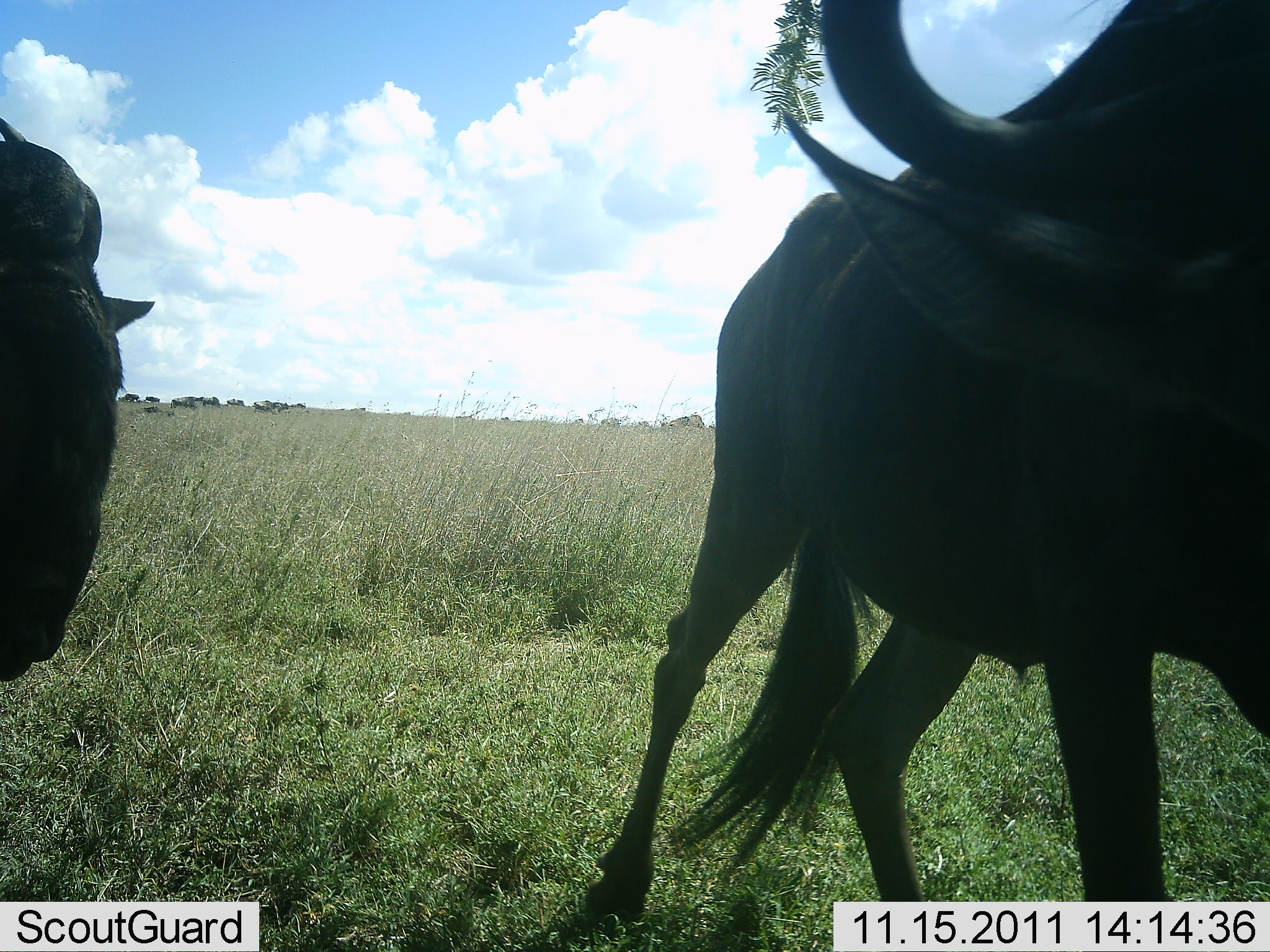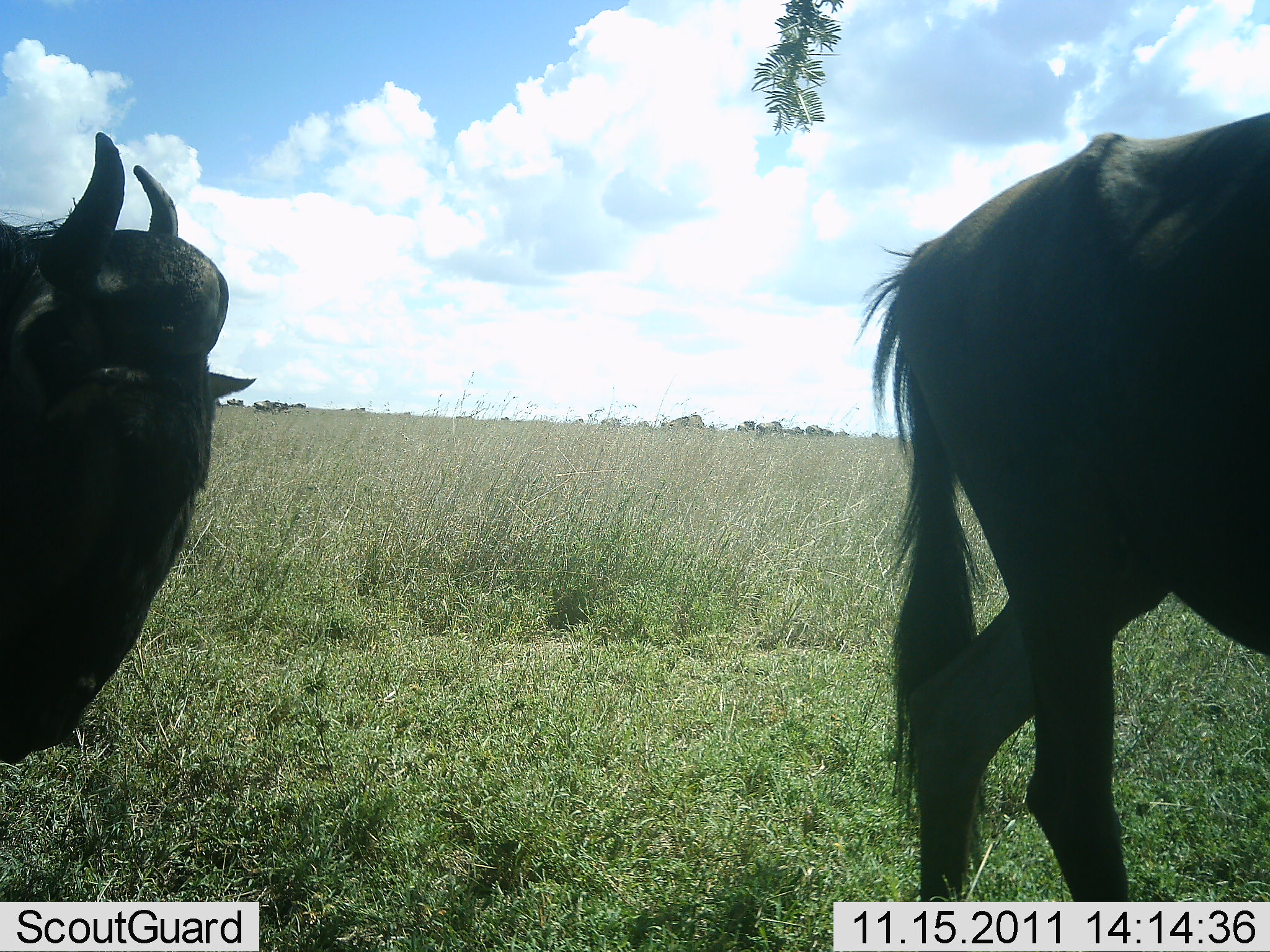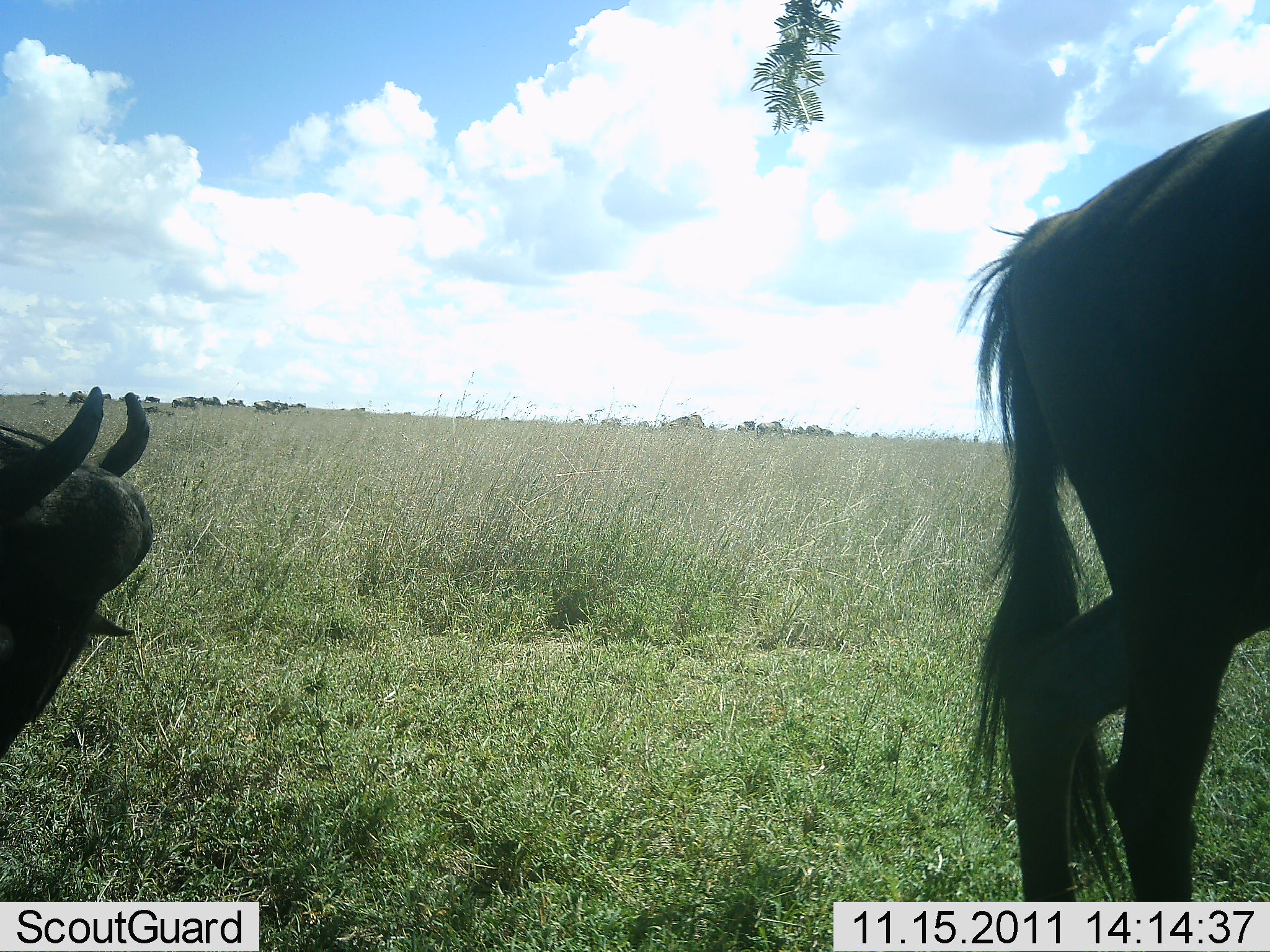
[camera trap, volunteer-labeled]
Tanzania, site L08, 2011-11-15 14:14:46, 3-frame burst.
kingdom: Animalia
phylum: Chordata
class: Mammalia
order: Artiodactyla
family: Bovidae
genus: Connochaetes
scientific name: Connochaetes taurinus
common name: blue wildebeest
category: wildebeest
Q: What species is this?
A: Wildebeest (blue wildebeest) (Connochaetes taurinus).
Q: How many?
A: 2.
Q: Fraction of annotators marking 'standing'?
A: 24%.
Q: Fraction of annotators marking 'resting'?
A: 6%.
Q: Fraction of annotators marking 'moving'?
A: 76%.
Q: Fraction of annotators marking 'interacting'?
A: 0%.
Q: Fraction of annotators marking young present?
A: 0%.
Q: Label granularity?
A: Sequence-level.